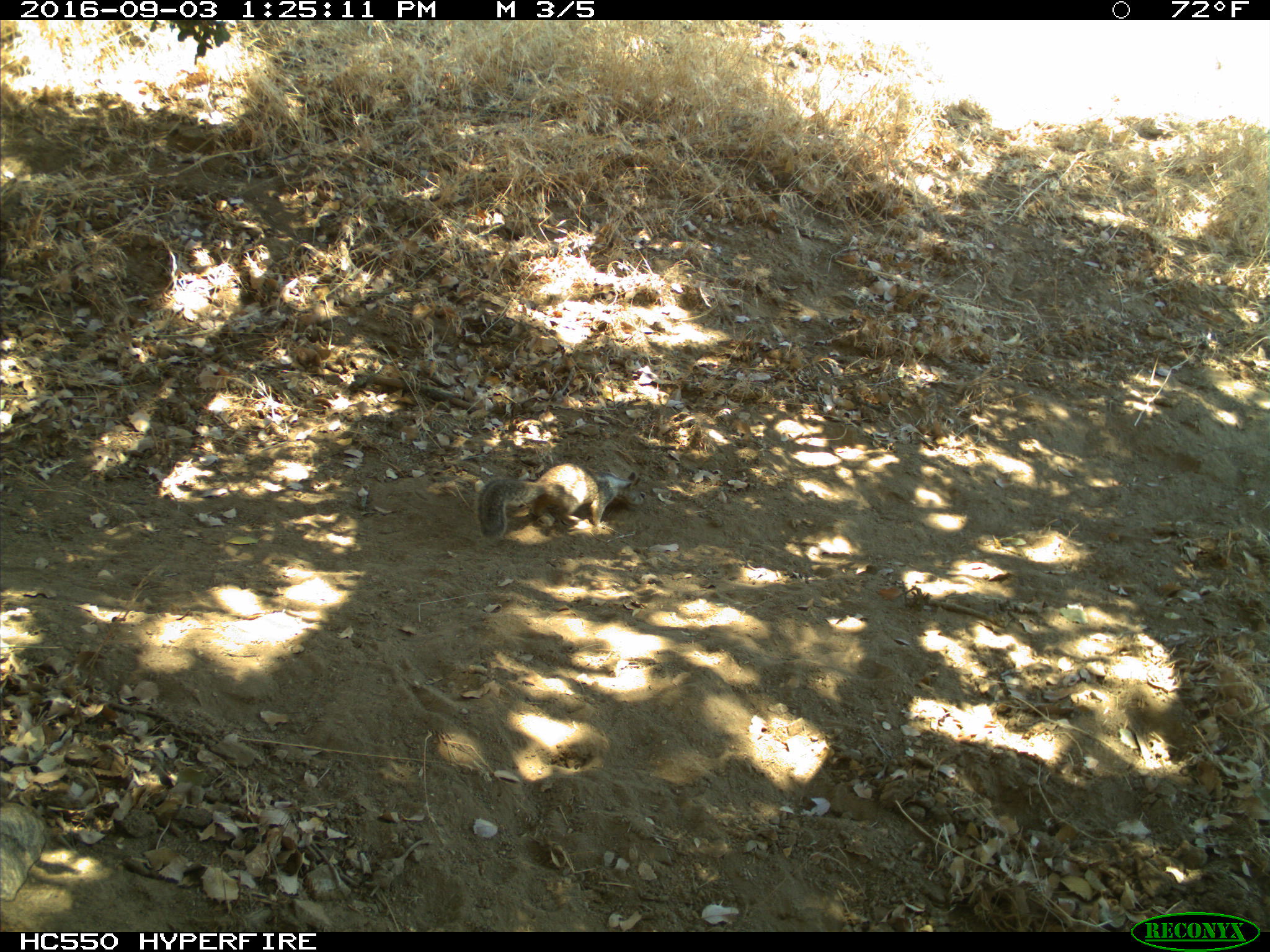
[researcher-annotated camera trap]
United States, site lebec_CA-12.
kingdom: Animalia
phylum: Chordata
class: Mammalia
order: Rodentia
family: Sciuridae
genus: Otospermophilus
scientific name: Otospermophilus beecheyi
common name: california ground squirrel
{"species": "Otospermophilus beecheyi (california ground squirrel)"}